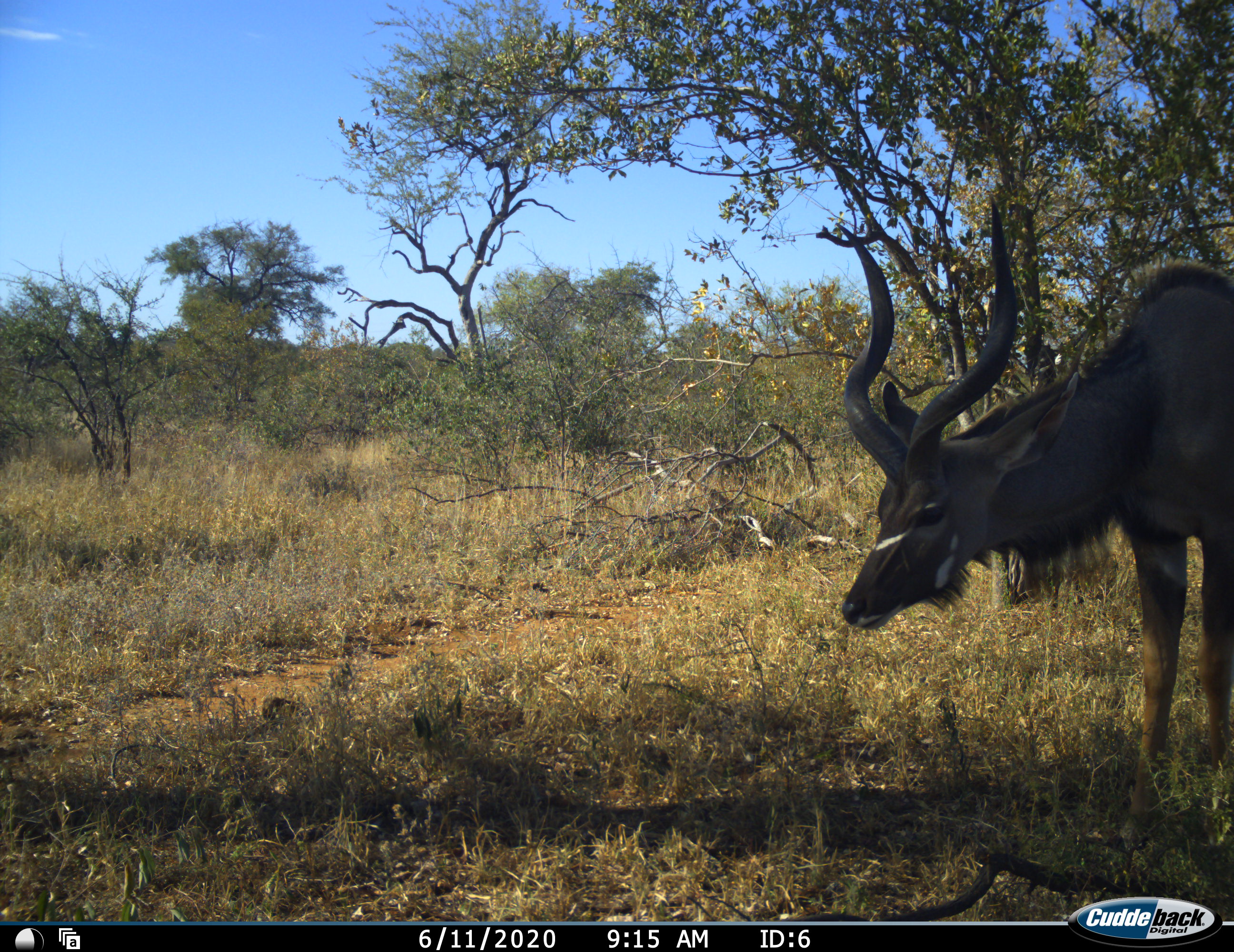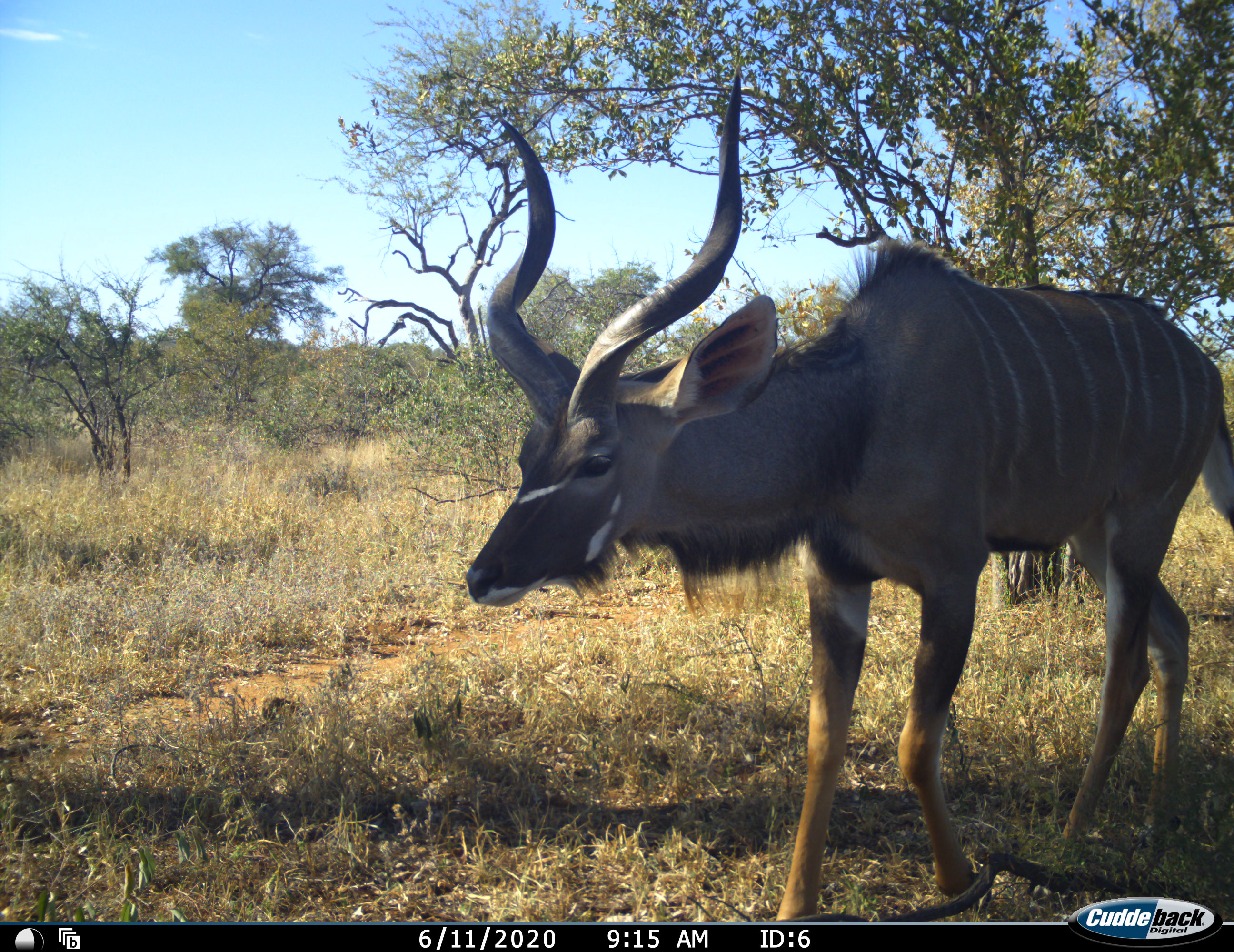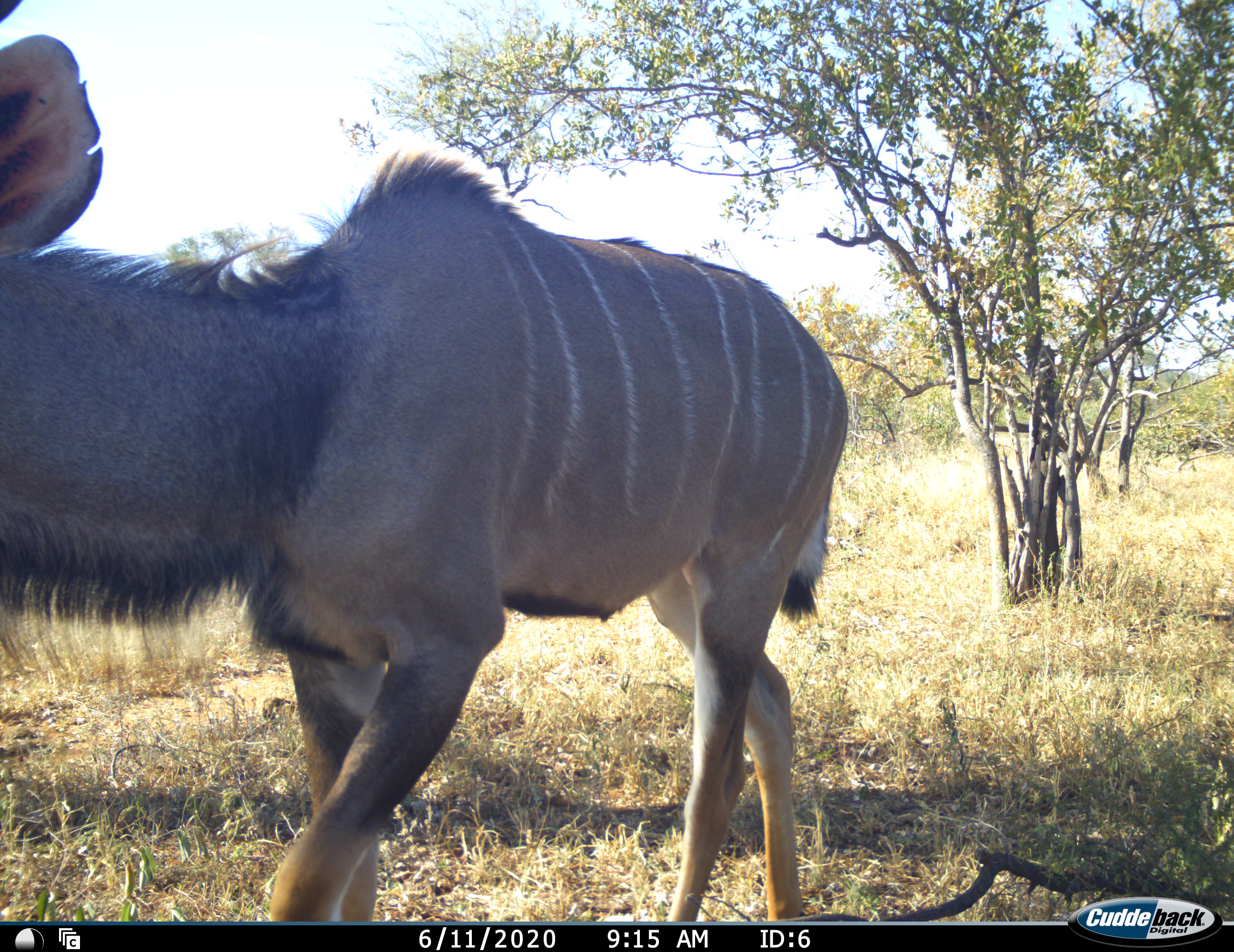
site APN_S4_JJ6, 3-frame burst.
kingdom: Animalia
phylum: Chordata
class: Mammalia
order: Artiodactyla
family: Bovidae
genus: Tragelaphus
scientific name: Tragelaphus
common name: kudu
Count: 1.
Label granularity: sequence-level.